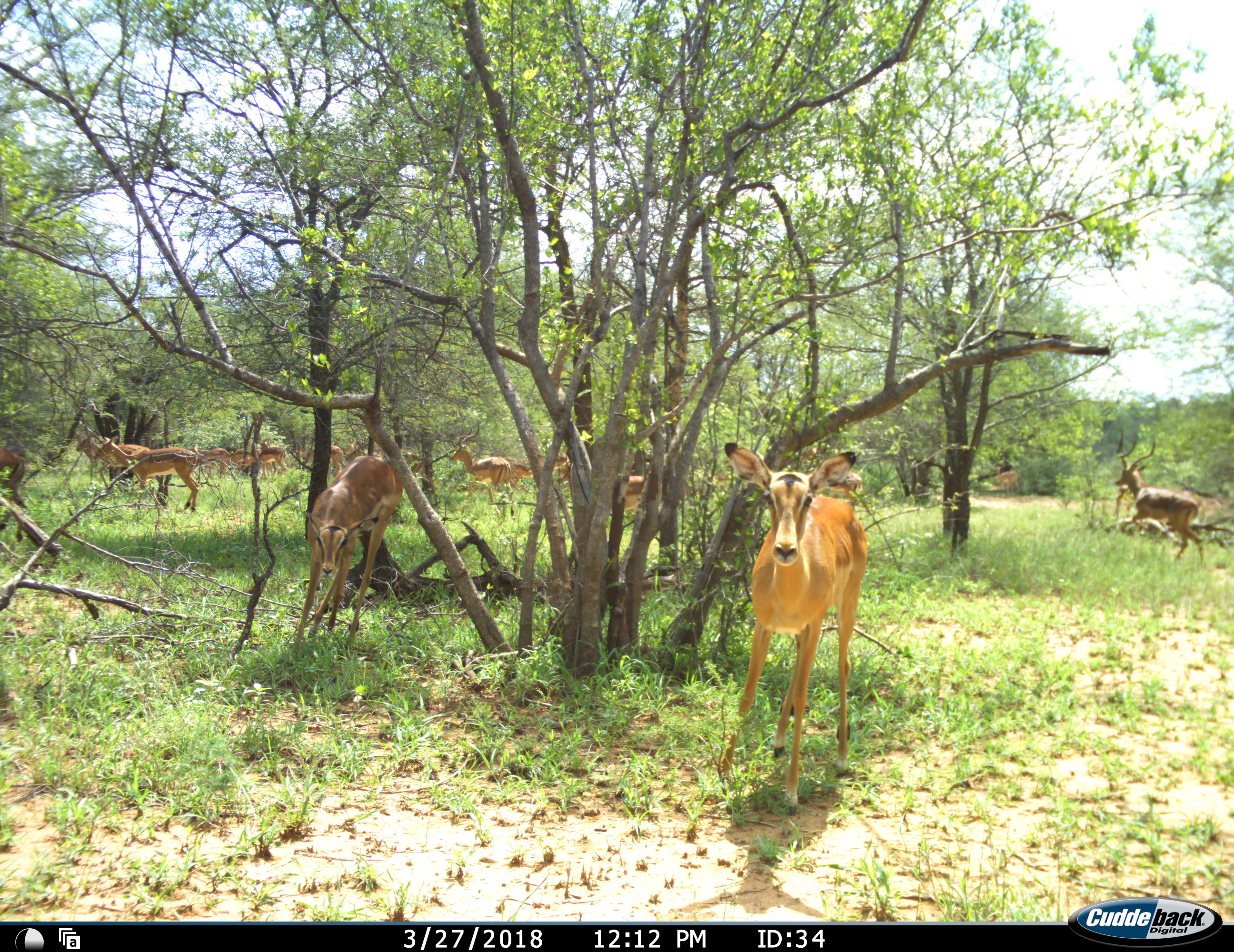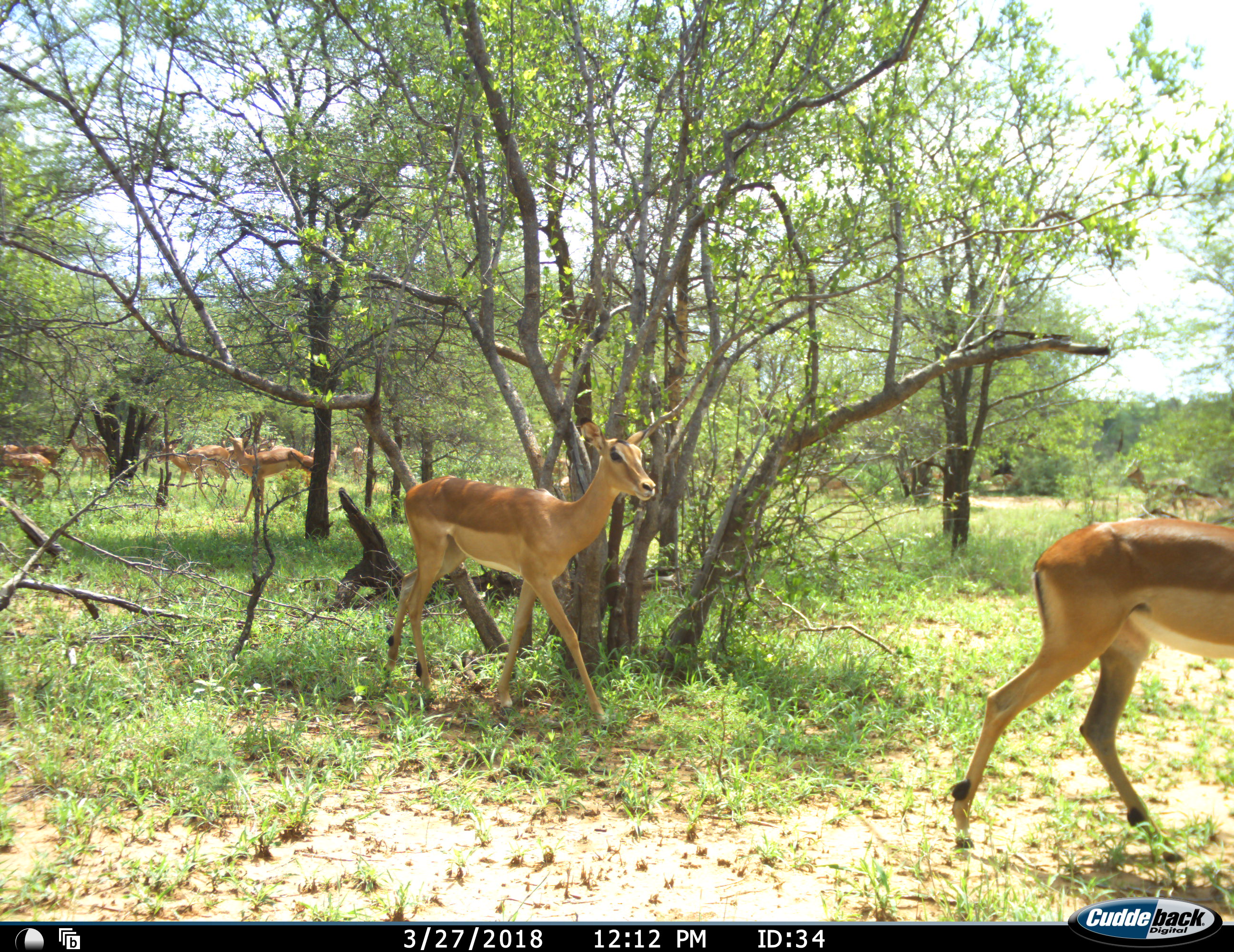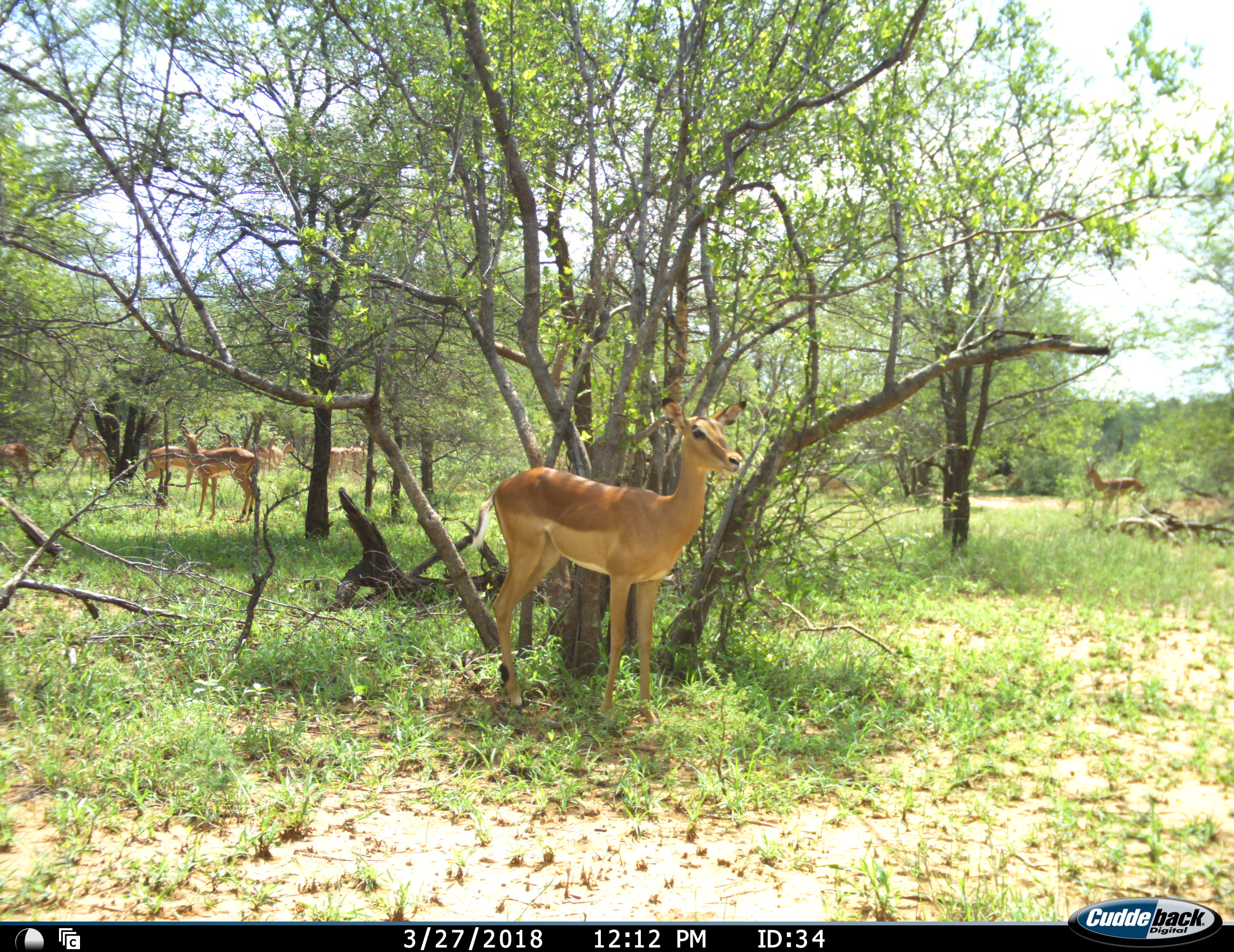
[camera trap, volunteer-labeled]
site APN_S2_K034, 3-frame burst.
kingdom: Animalia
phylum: Chordata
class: Mammalia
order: Artiodactyla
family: Bovidae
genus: Aepyceros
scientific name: Aepyceros melampus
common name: impala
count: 11-50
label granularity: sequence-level